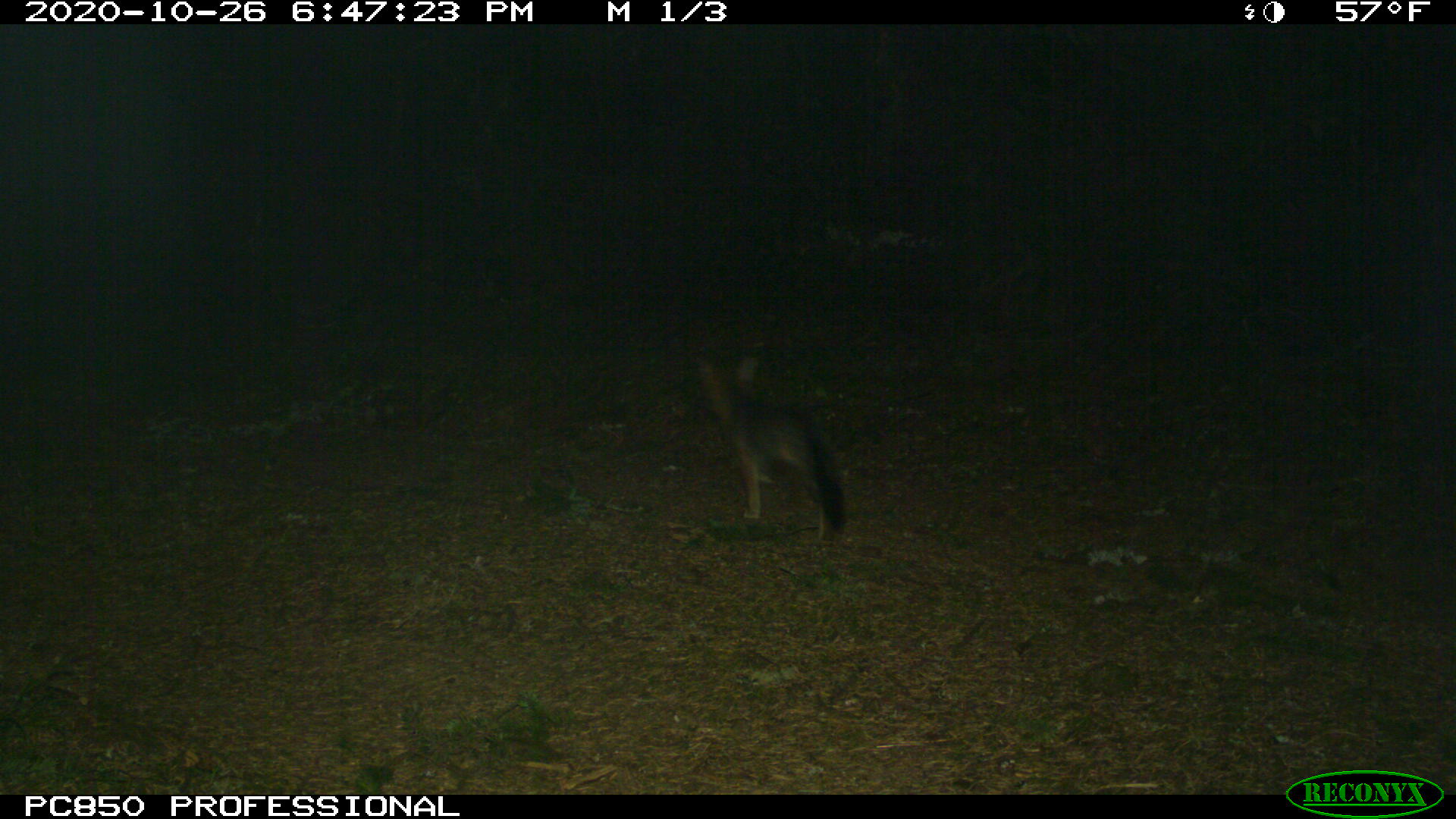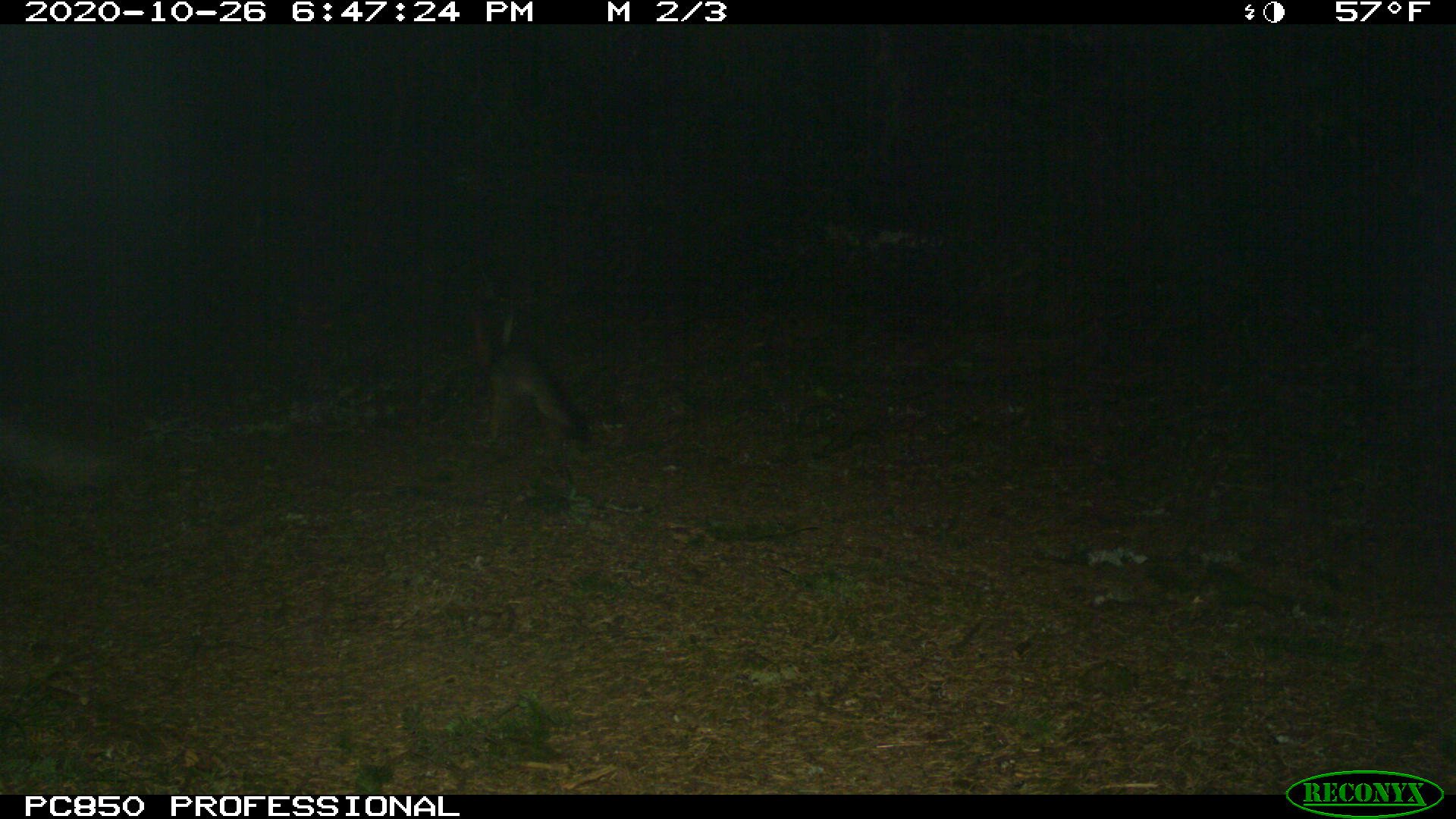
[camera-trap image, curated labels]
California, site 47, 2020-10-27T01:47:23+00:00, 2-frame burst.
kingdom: Animalia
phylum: Chordata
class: Mammalia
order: Carnivora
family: Canidae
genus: Urocyon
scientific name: Urocyon cinereoargenteus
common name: gray fox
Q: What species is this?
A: Gray fox (Urocyon cinereoargenteus).